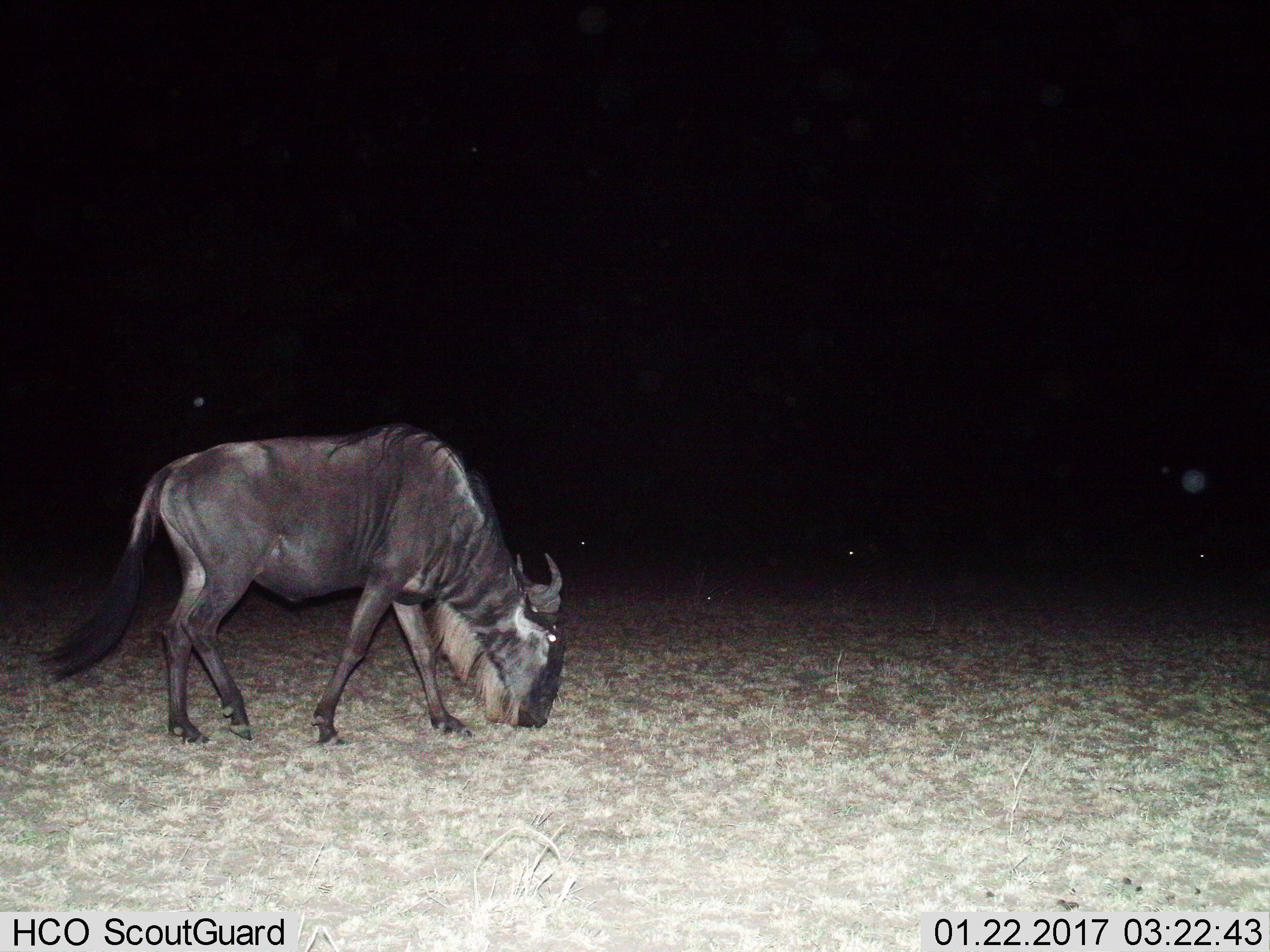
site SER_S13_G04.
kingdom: Animalia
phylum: Chordata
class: Mammalia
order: Artiodactyla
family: Bovidae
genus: Connochaetes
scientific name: Connochaetes taurinus taurinus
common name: blue wildebeest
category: wildebeestblue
Wildebeestblue (blue wildebeest) (Connochaetes taurinus taurinus), count 1. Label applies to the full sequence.